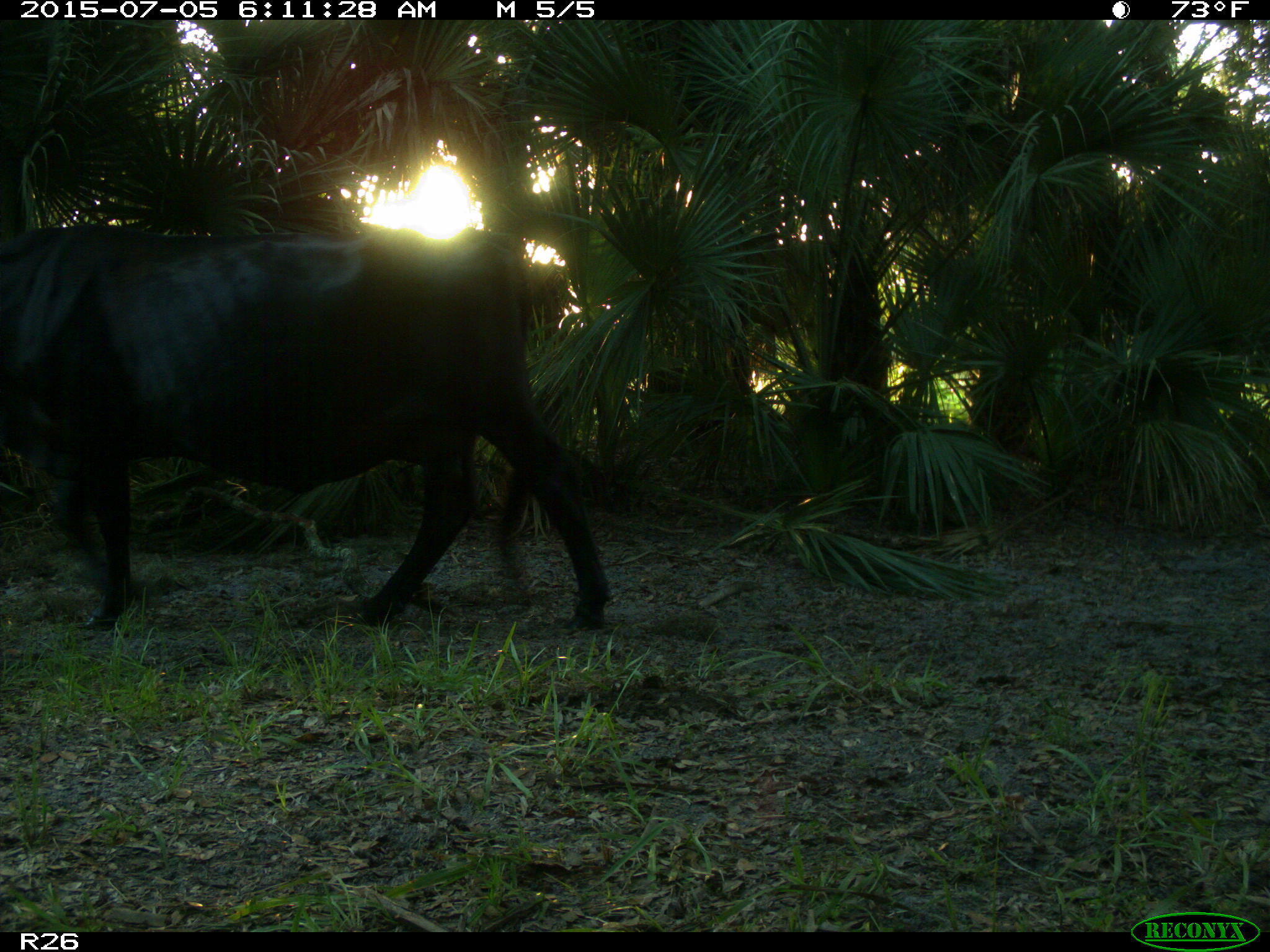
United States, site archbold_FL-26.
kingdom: Animalia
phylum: Chordata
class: Mammalia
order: Artiodactyla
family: Bovidae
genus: Bos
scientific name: Bos taurus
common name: domestic cow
Bos taurus (domestic cow).